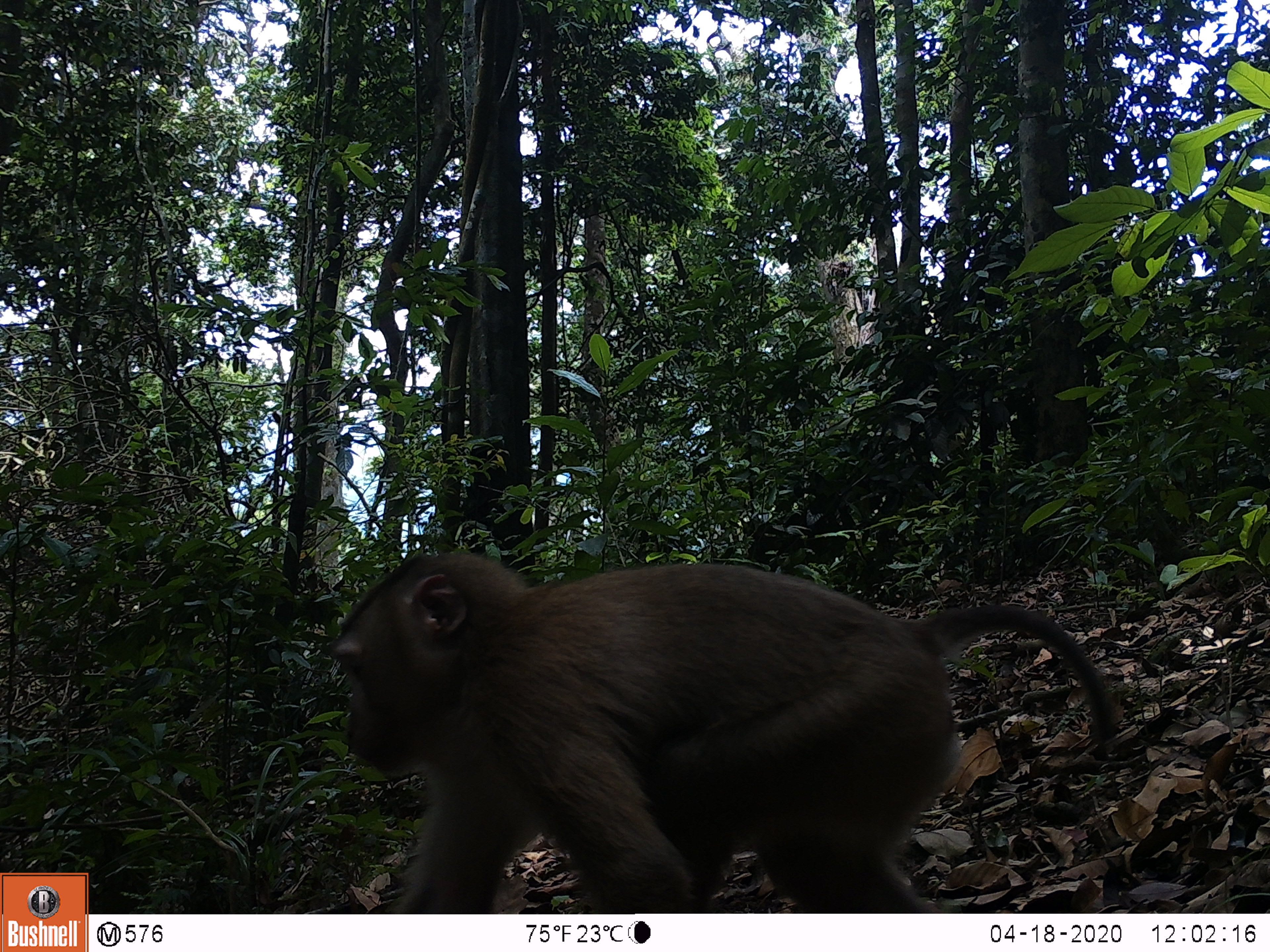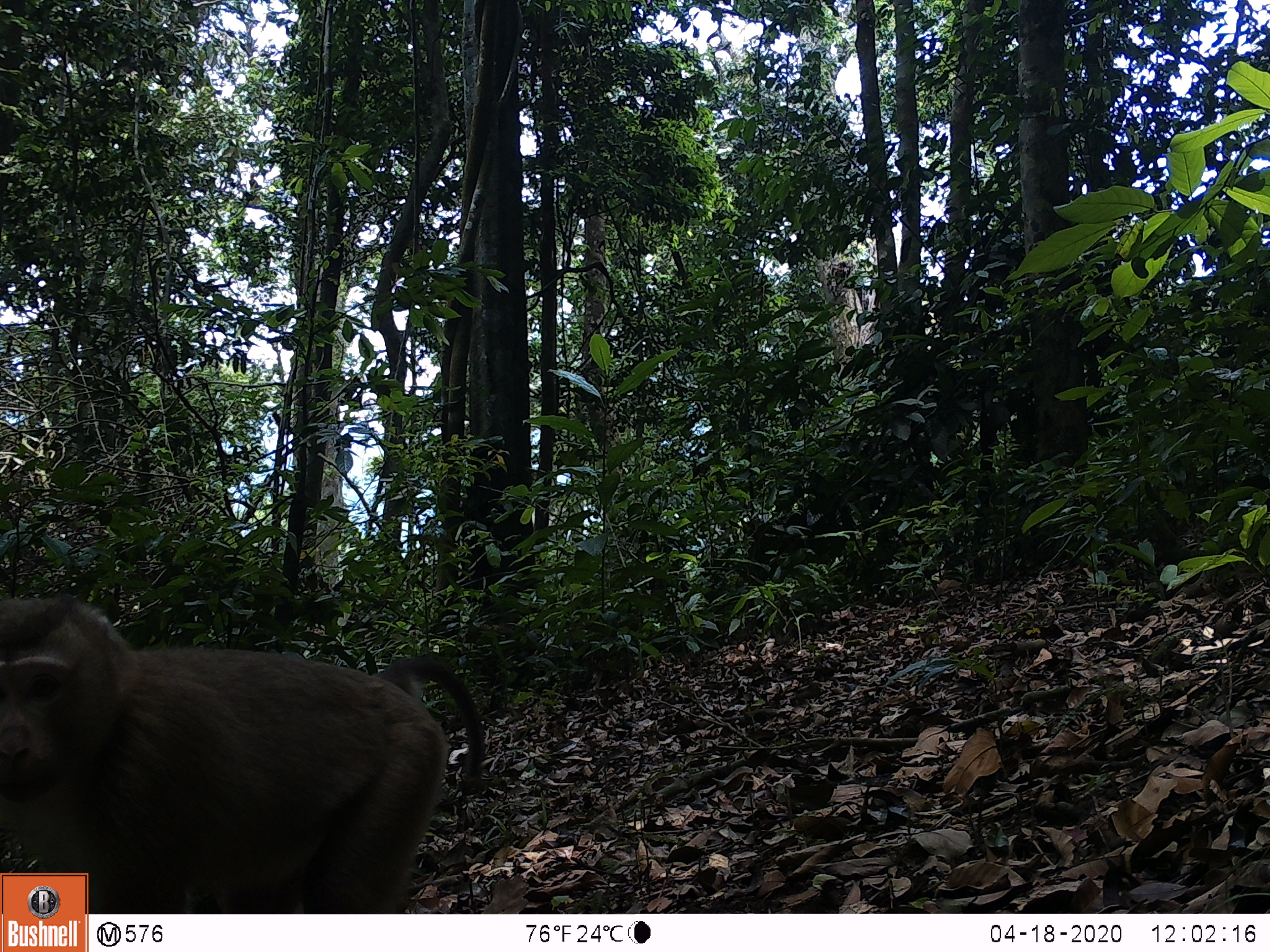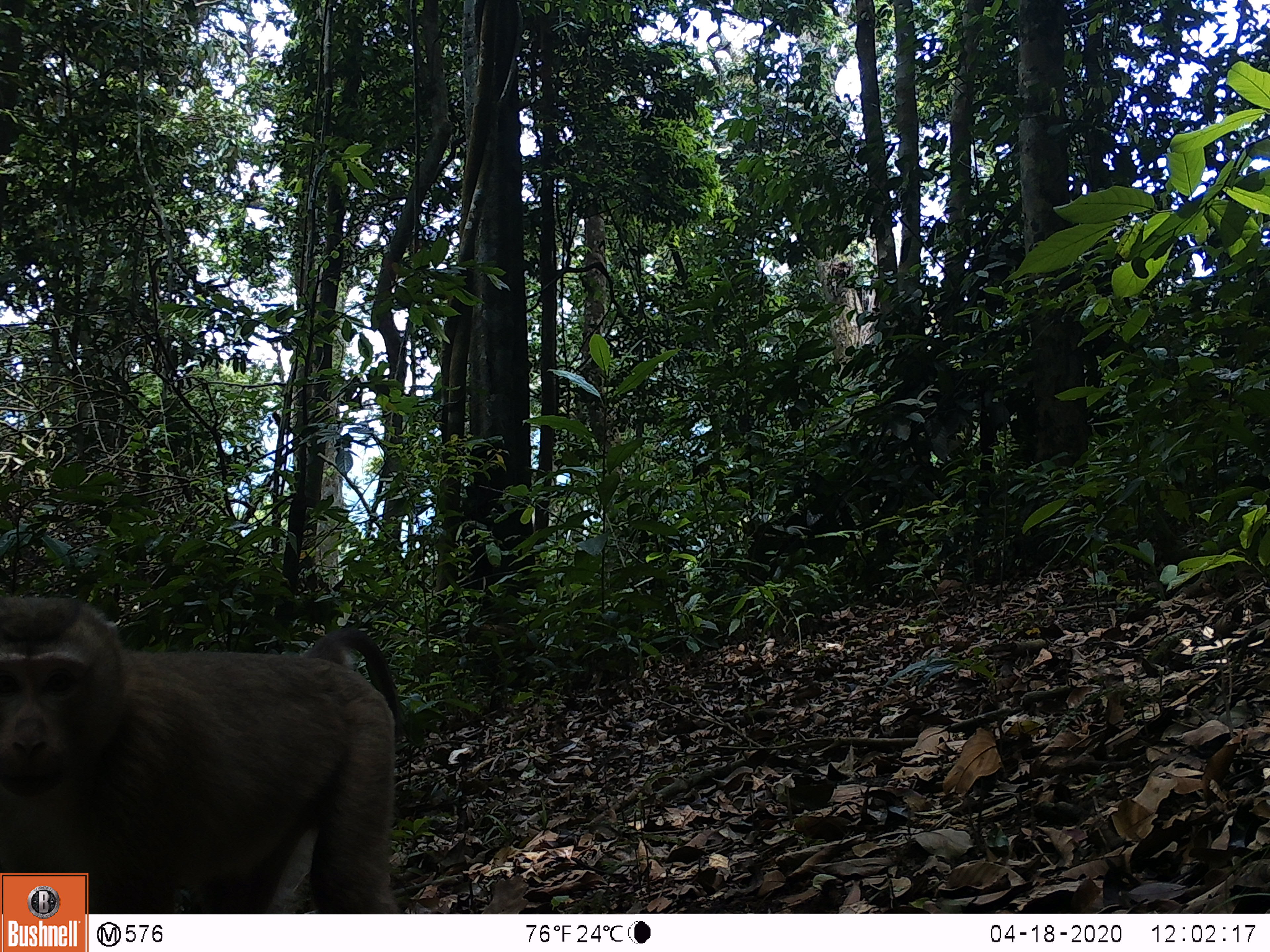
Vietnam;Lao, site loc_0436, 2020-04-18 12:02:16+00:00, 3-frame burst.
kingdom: Animalia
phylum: Chordata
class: Mammalia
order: Primates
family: Cercopithecidae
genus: Macaca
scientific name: Macaca nemestrina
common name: pig-tailed macaque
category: pig tailed macaque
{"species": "pig tailed macaque (pig-tailed macaque) (Macaca nemestrina)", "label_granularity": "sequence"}